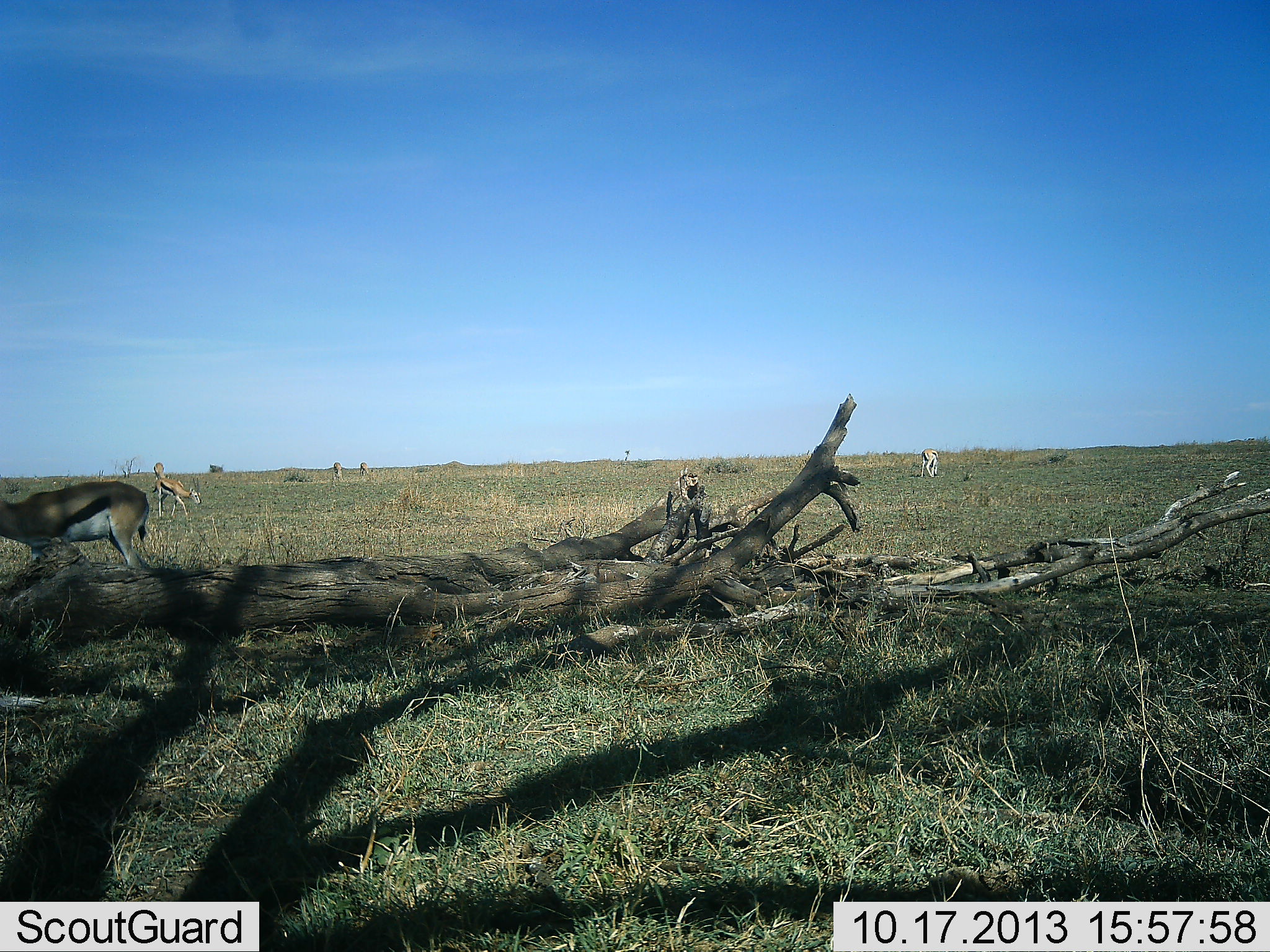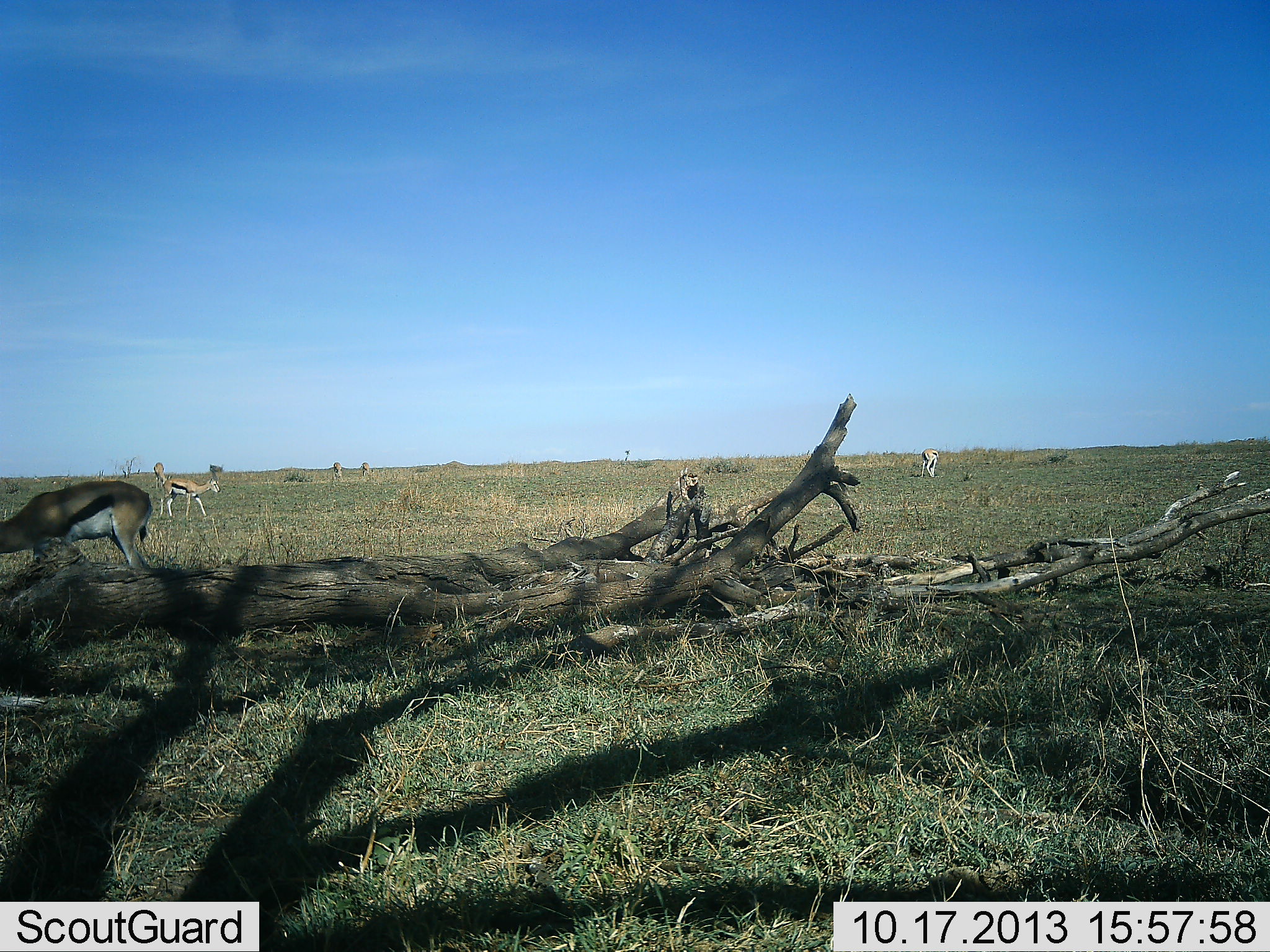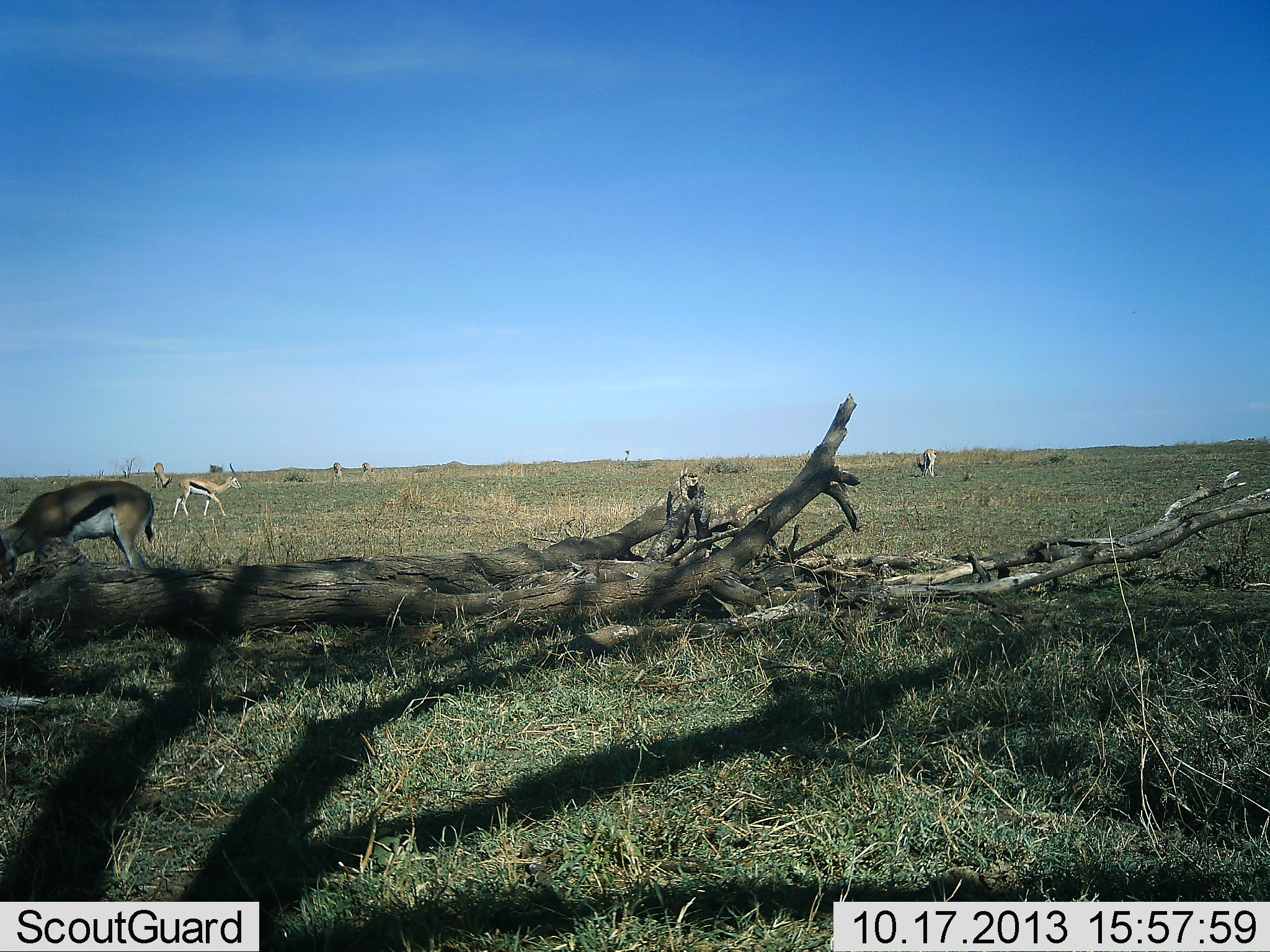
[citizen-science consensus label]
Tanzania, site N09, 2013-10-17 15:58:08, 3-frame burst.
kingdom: Animalia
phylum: Chordata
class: Mammalia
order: Artiodactyla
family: Bovidae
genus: Eudorcas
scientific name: Eudorcas thomsonii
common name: thomson's gazelle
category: gazellethomsons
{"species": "gazellethomsons (thomson's gazelle) (Eudorcas thomsonii)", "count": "6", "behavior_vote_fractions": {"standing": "56%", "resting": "0%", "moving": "59%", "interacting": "0%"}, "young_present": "3%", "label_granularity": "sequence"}